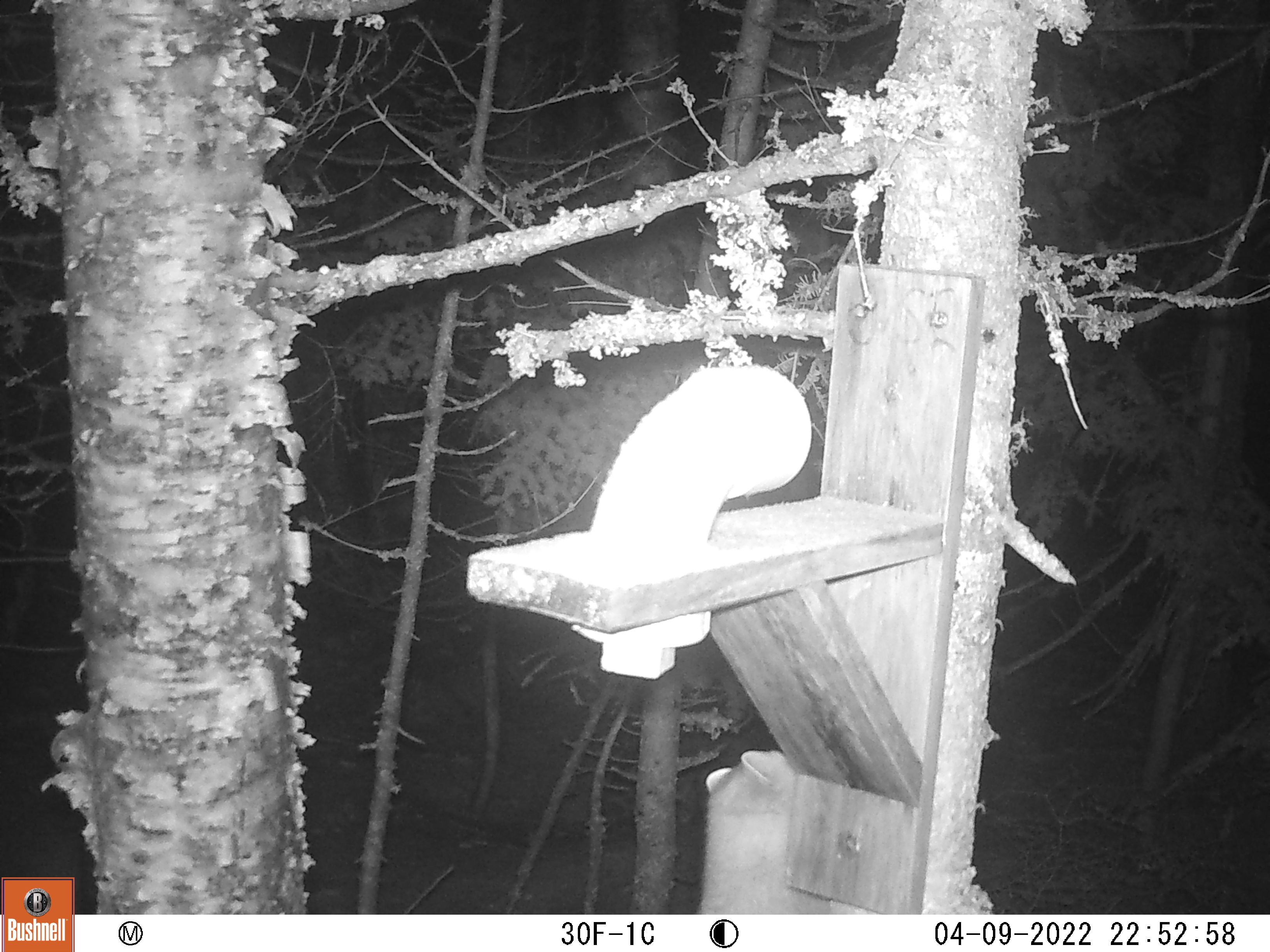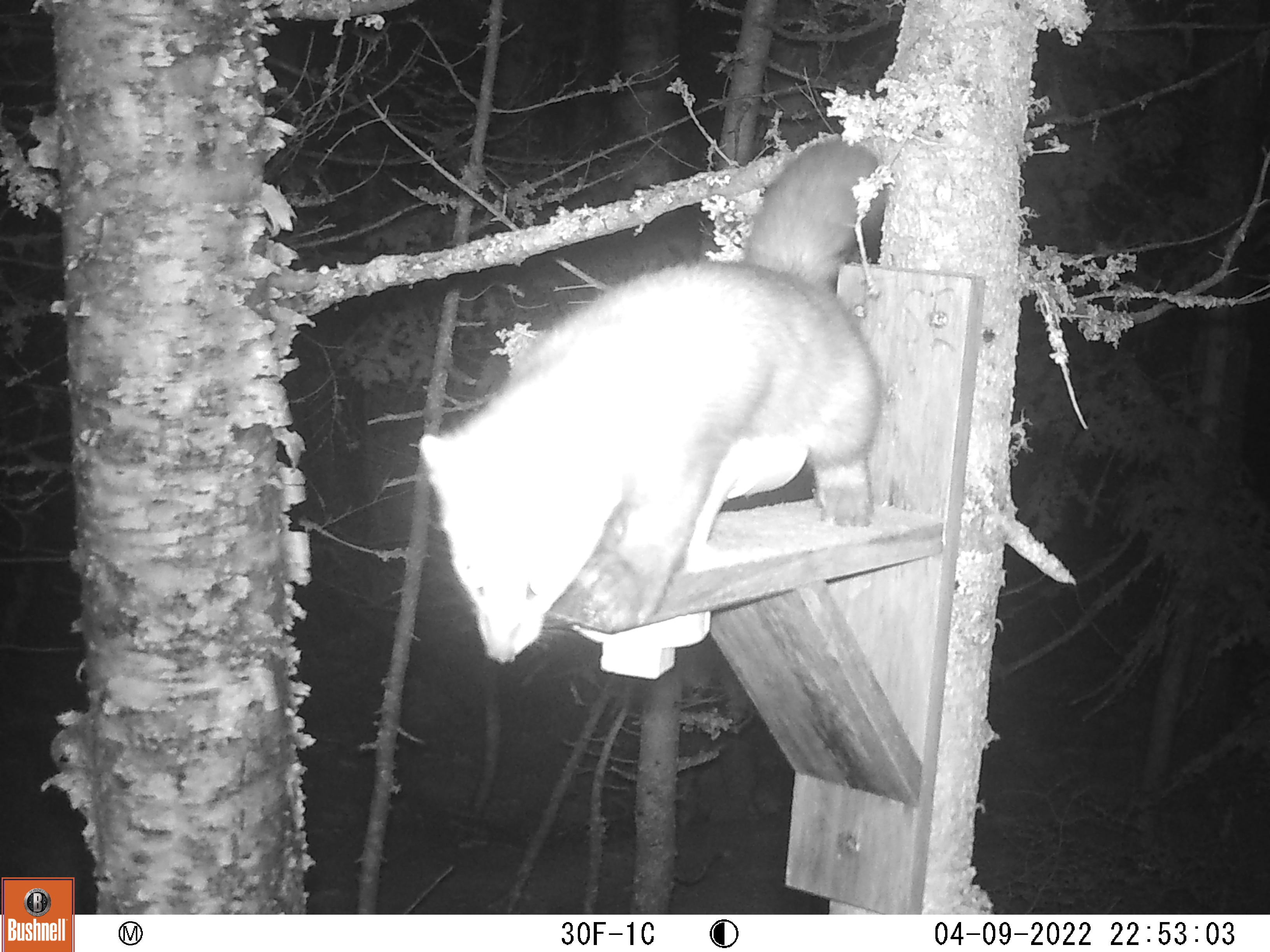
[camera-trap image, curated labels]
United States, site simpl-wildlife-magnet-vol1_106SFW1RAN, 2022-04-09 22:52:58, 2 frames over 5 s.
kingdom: Animalia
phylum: Chordata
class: Mammalia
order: Carnivora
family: Mustelidae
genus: Martes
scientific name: Martes americana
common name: american marten